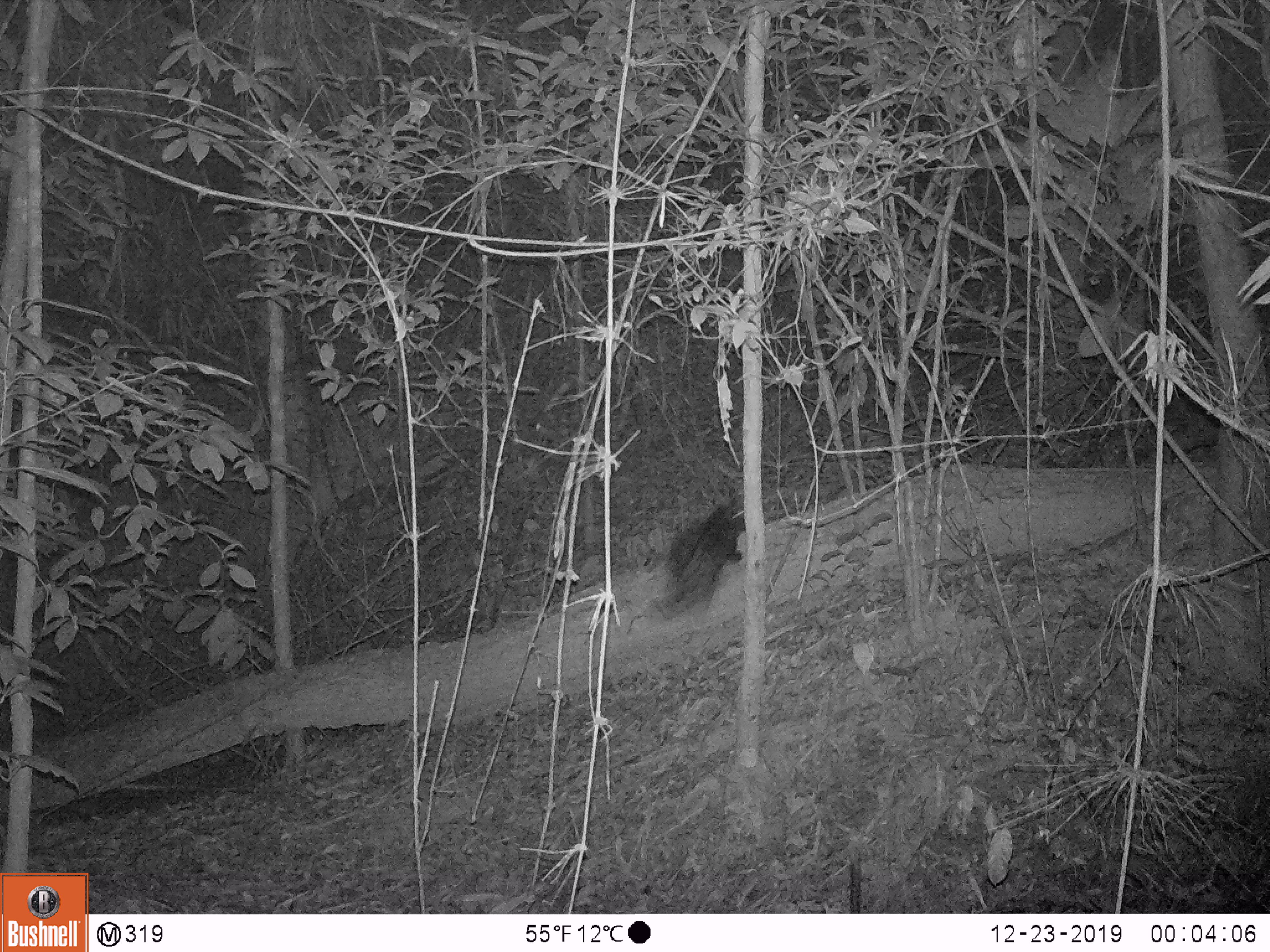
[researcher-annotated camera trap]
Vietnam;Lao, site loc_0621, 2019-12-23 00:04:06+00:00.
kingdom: Animalia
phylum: Chordata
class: Mammalia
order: Rodentia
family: Hystricidae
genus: Hystrix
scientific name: Hystrix brachyura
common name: malayan porcupine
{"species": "malayan porcupine (Hystrix brachyura)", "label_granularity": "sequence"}